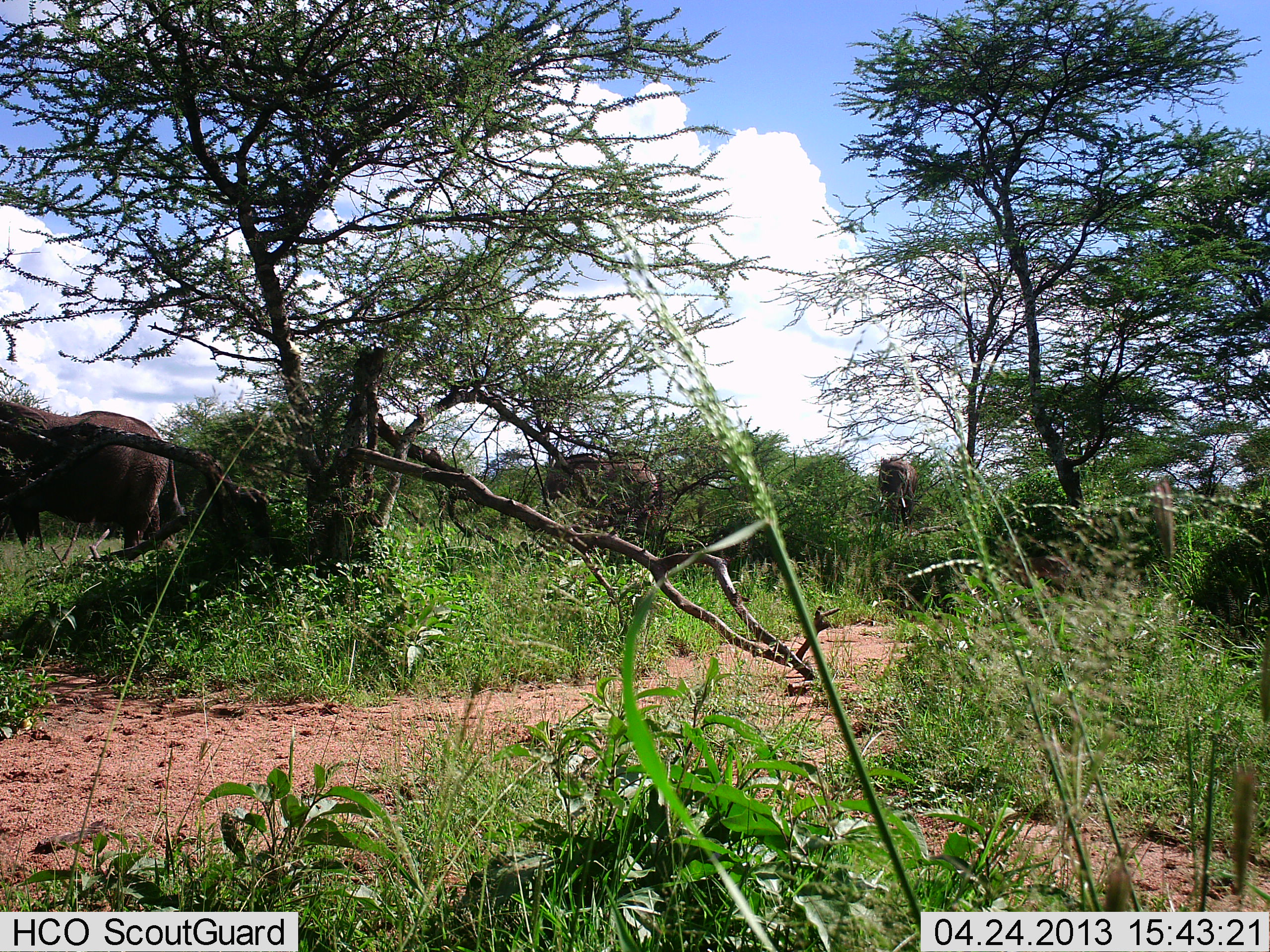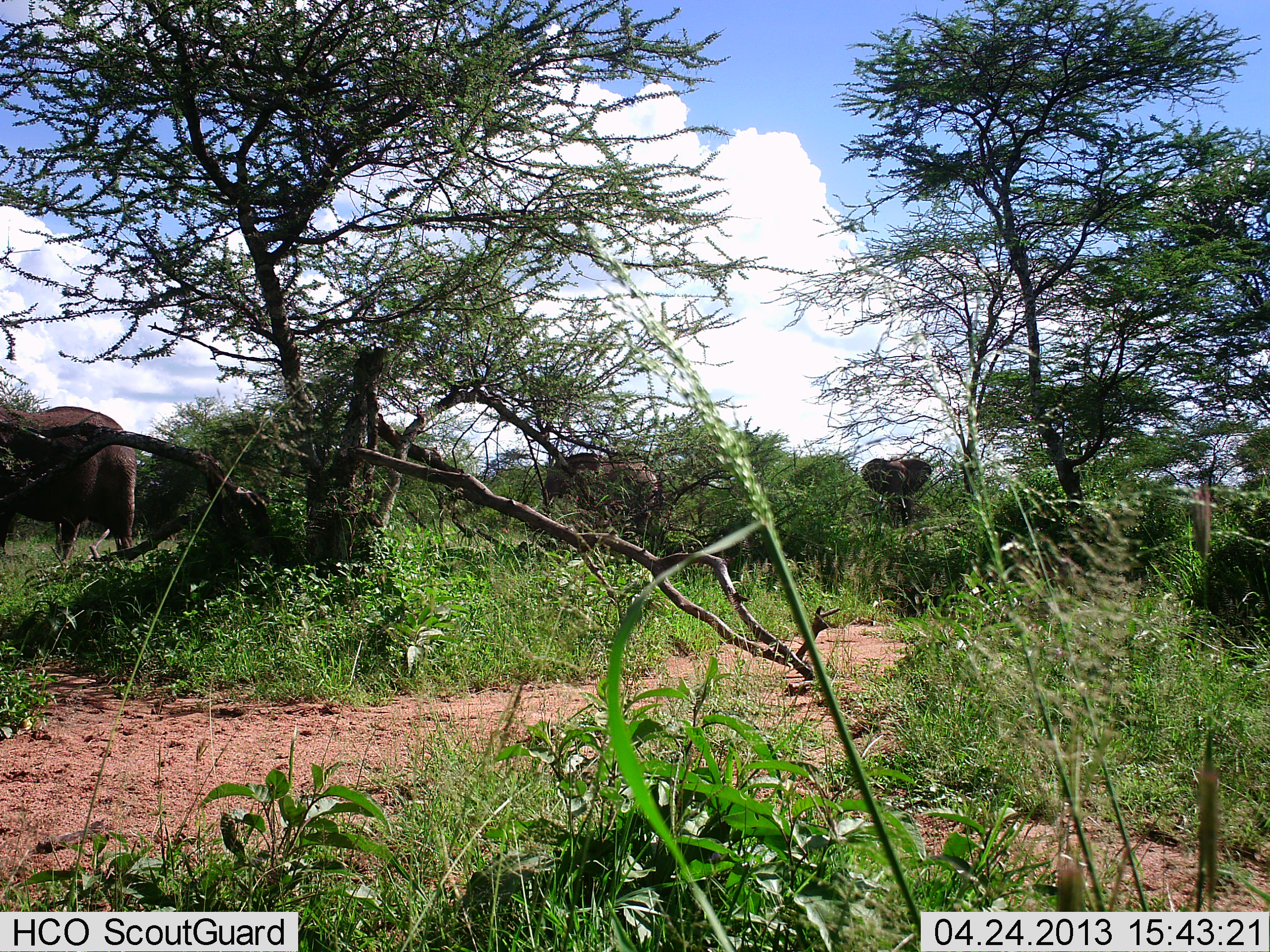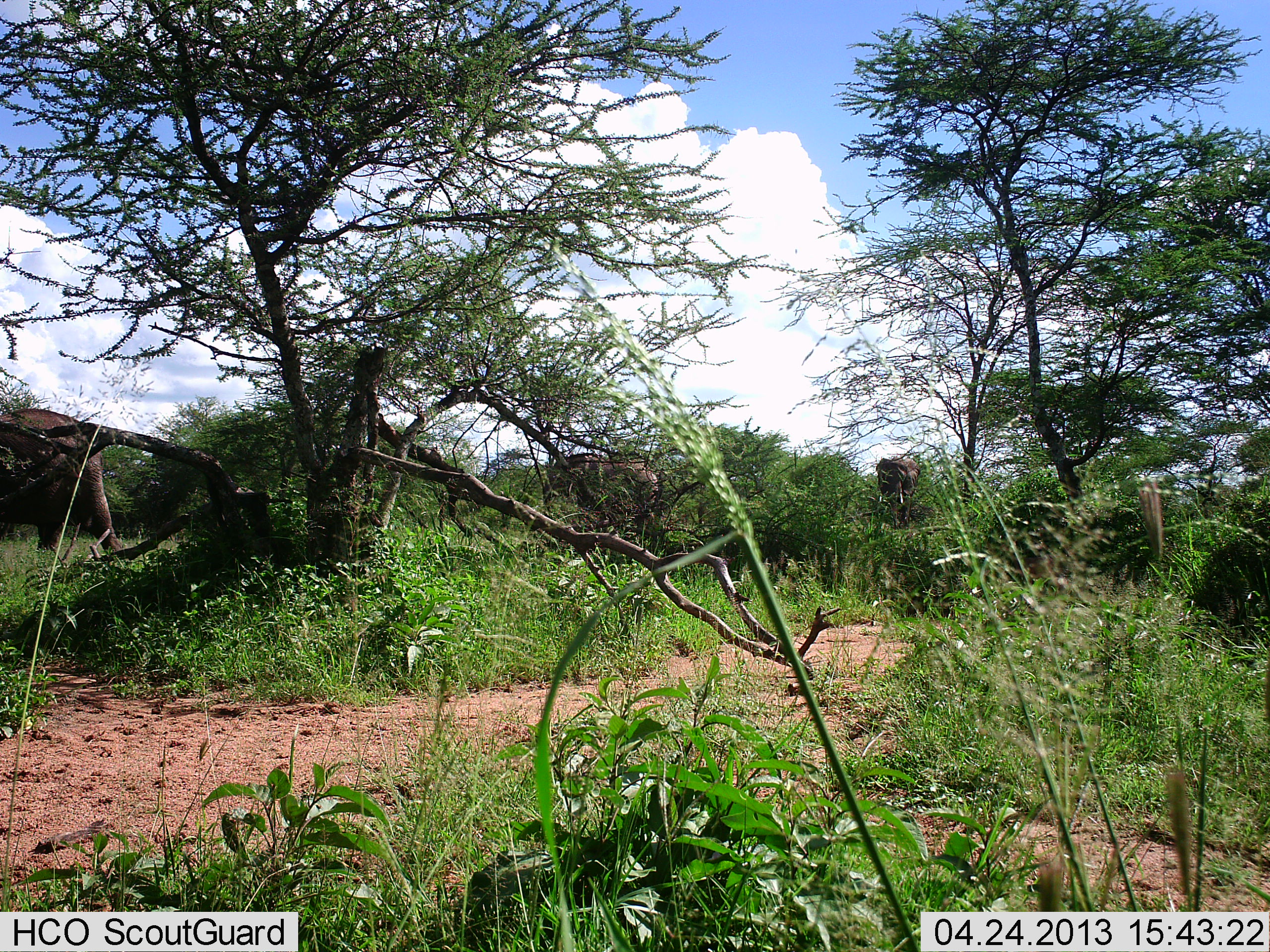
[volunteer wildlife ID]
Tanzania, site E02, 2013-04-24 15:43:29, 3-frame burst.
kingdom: Animalia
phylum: Chordata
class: Mammalia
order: Proboscidea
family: Elephantidae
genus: Loxodonta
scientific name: Loxodonta africana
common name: african bush elephant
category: elephant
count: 3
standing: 69%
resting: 0%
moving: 83%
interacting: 0%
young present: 7%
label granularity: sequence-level